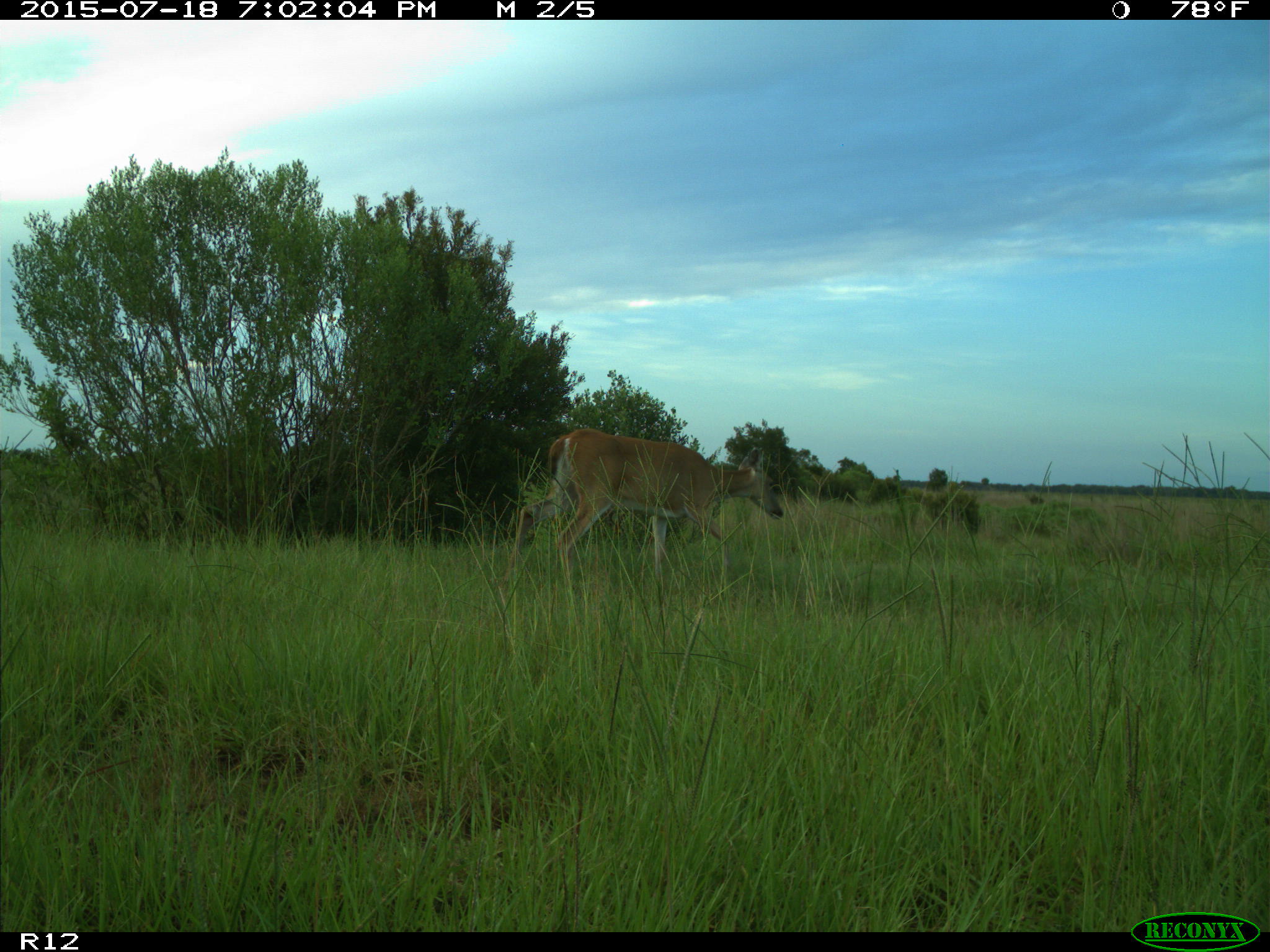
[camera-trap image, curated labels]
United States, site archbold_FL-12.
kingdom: Animalia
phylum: Chordata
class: Mammalia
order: Artiodactyla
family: Cervidae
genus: Odocoileus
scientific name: Odocoileus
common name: deer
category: unidentified deer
Unidentified deer (deer) (Odocoileus).